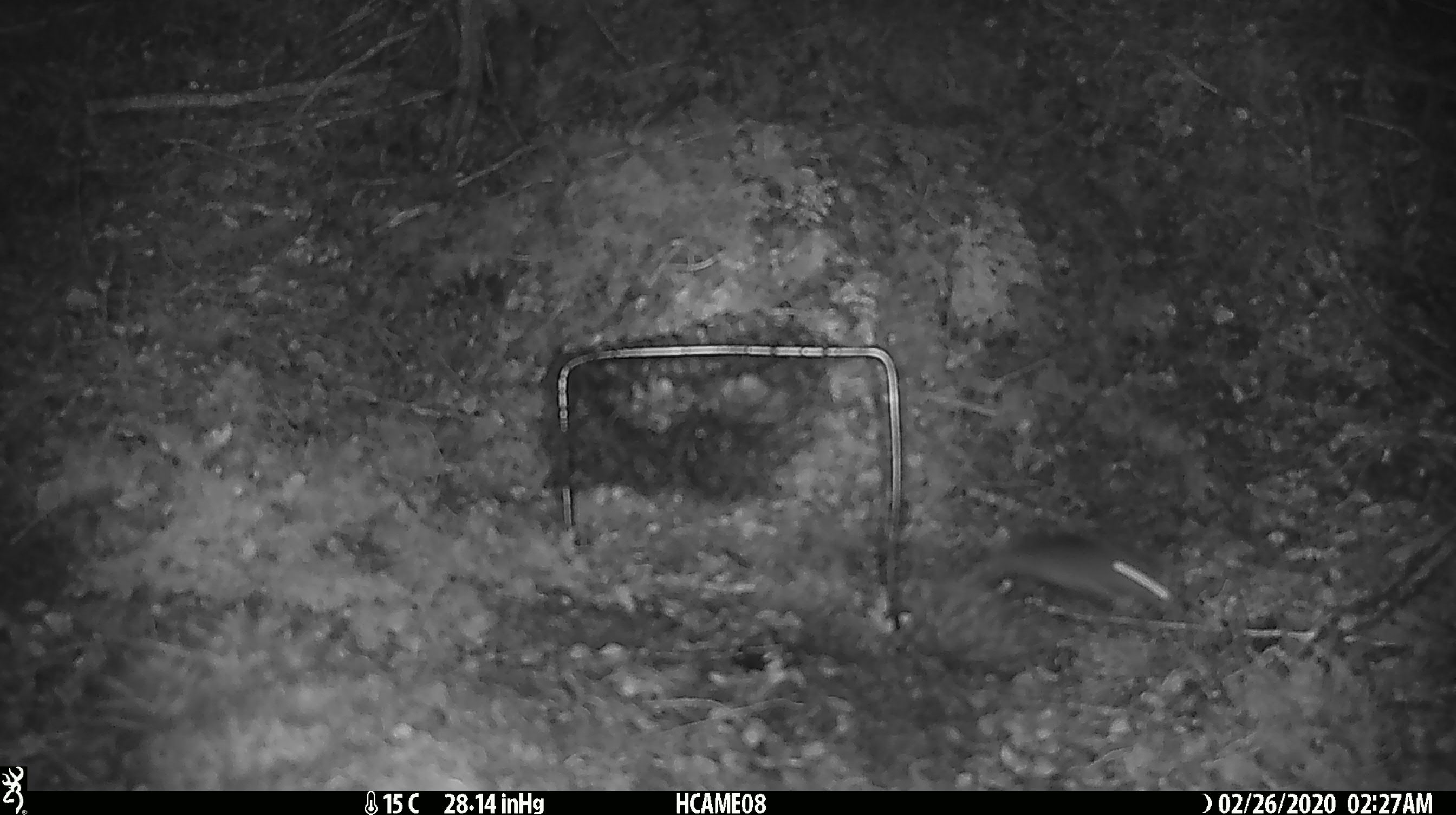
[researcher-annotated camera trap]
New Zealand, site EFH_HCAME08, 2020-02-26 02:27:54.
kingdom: Animalia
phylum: Chordata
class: Mammalia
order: Rodentia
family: Muridae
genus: Mus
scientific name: Mus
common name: mouse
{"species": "mouse (Mus)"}